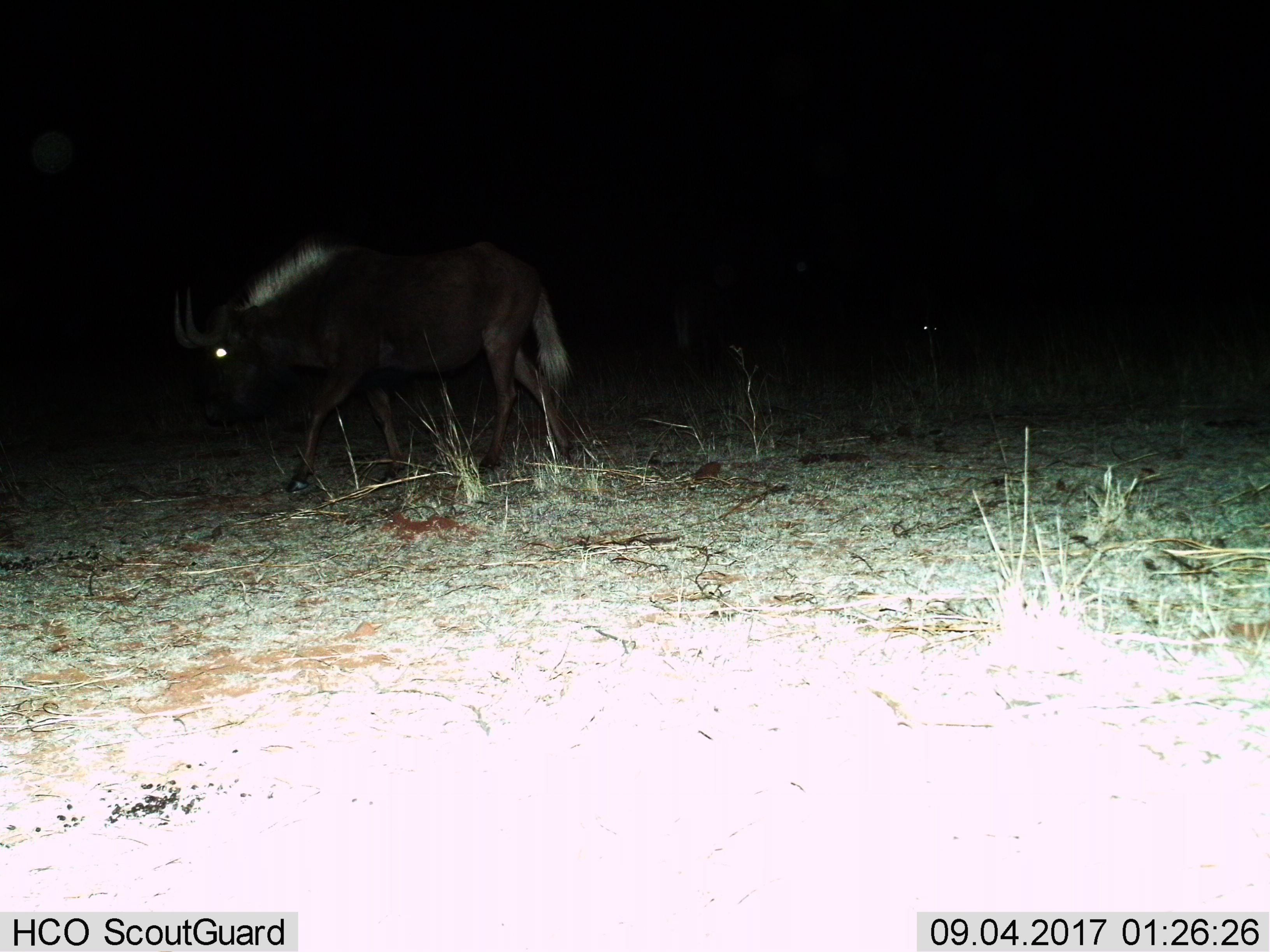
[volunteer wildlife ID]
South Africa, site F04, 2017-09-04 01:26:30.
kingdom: Animalia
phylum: Chordata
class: Mammalia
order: Artiodactyla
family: Bovidae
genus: Connochaetes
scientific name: Connochaetes gnou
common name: black wildebeest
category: wildebeestblack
Wildebeestblack (black wildebeest) (Connochaetes gnou), count 1. Behavior (volunteer vote fractions): standing 43%, resting 14%, moving 71%, interacting 0%. Young present (vote fraction): 0%. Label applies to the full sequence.